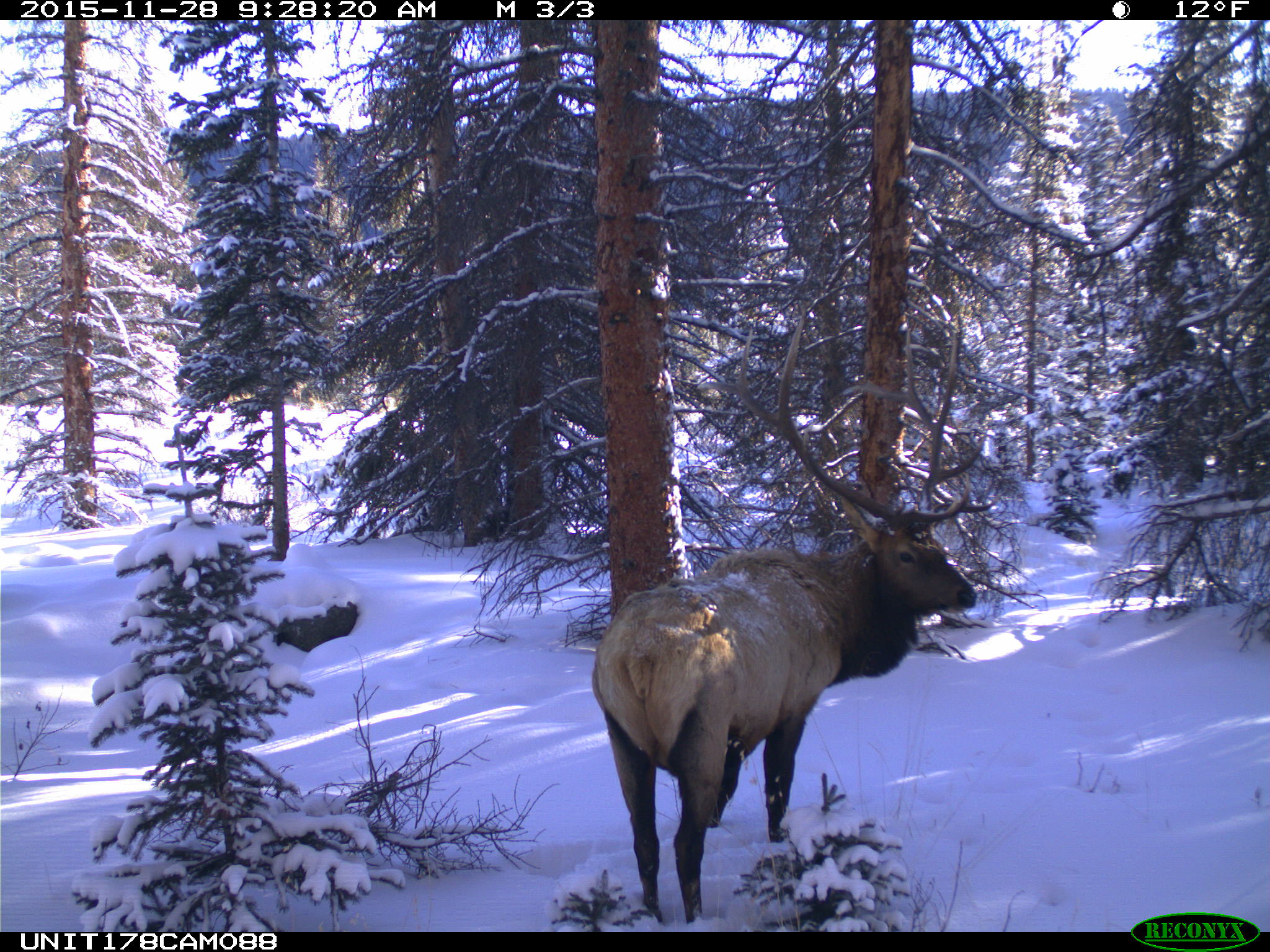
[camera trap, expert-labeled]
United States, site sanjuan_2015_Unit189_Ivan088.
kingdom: Animalia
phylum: Chordata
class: Mammalia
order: Artiodactyla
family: Cervidae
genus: Cervus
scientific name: Cervus elaphus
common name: red deer